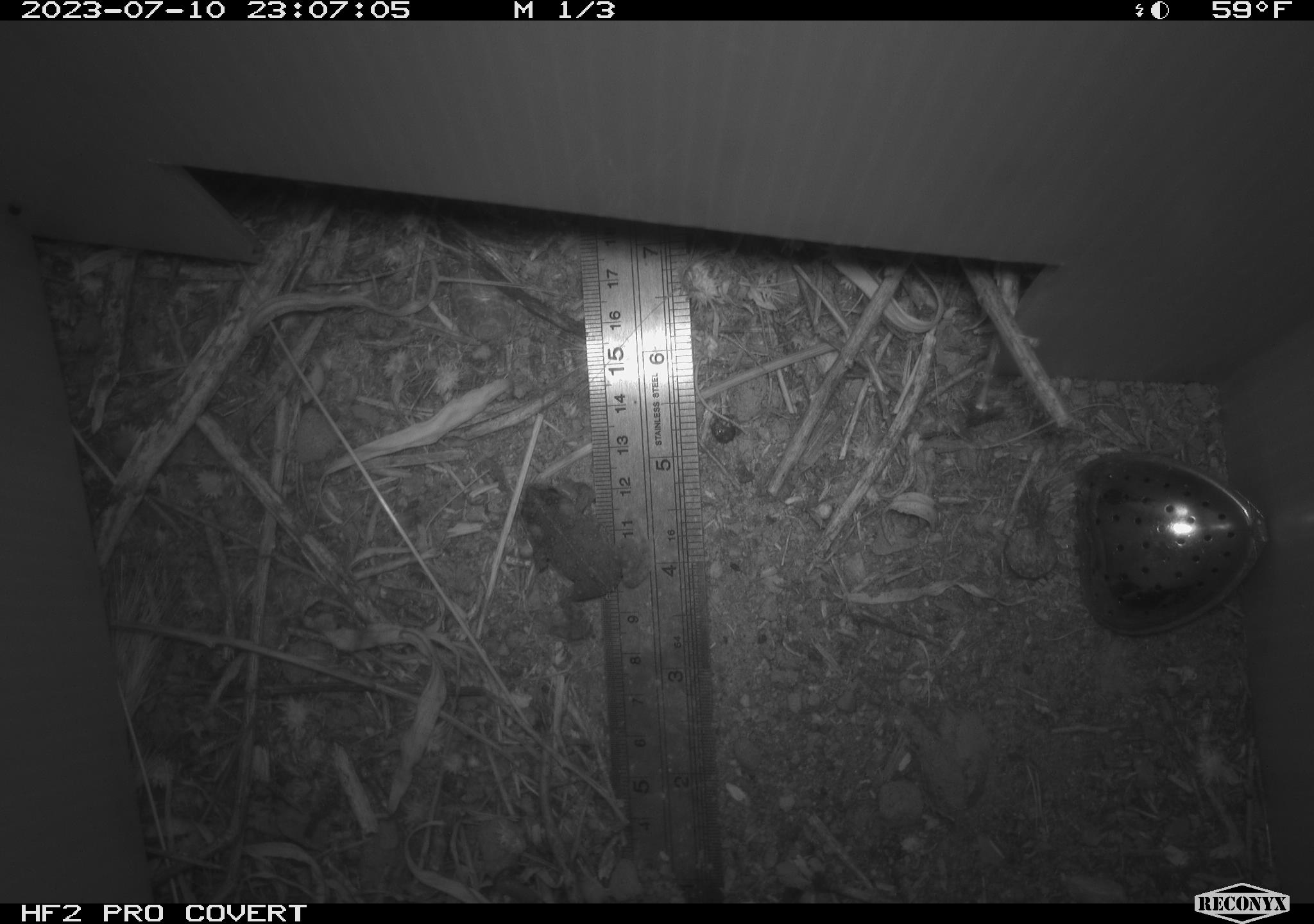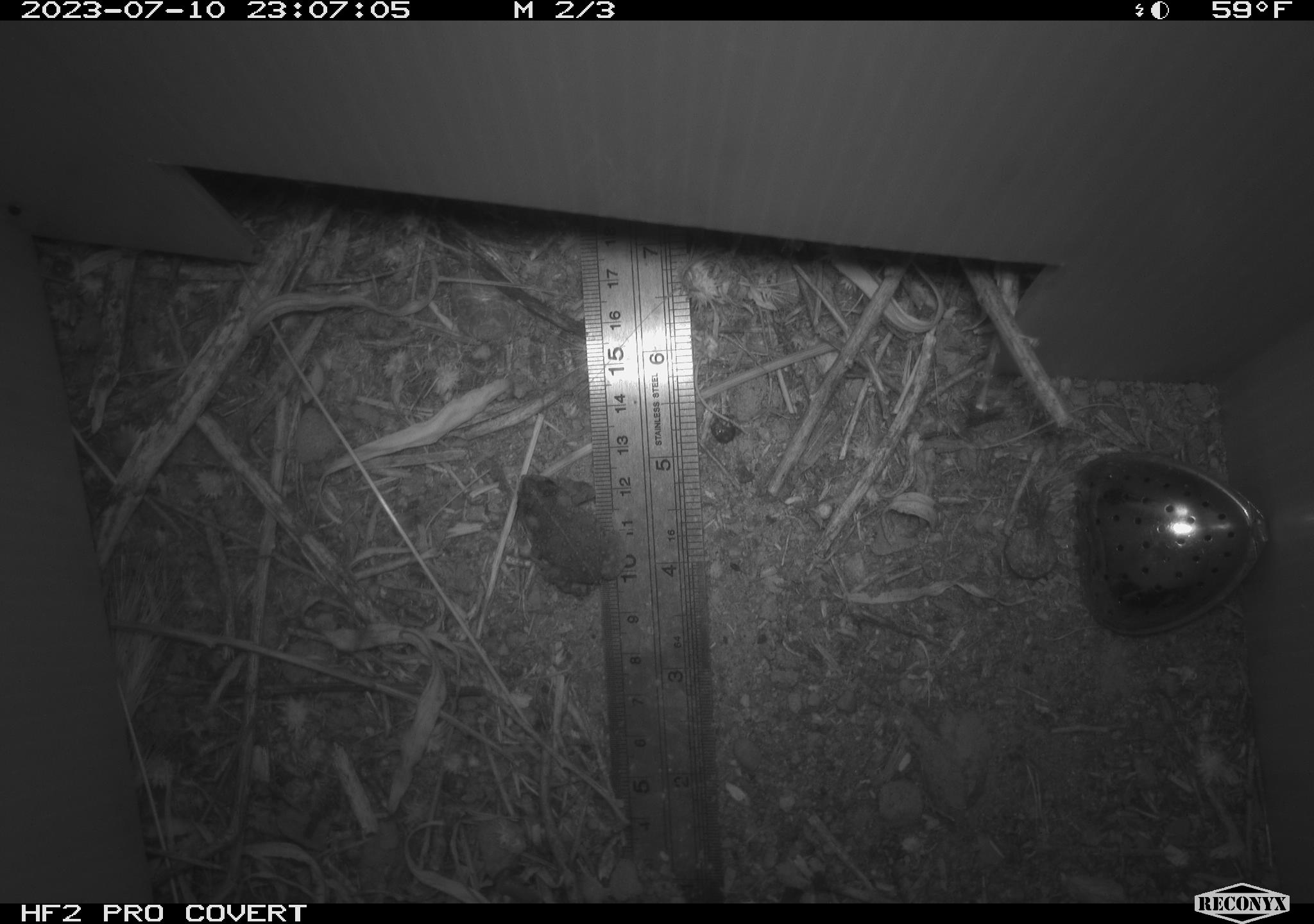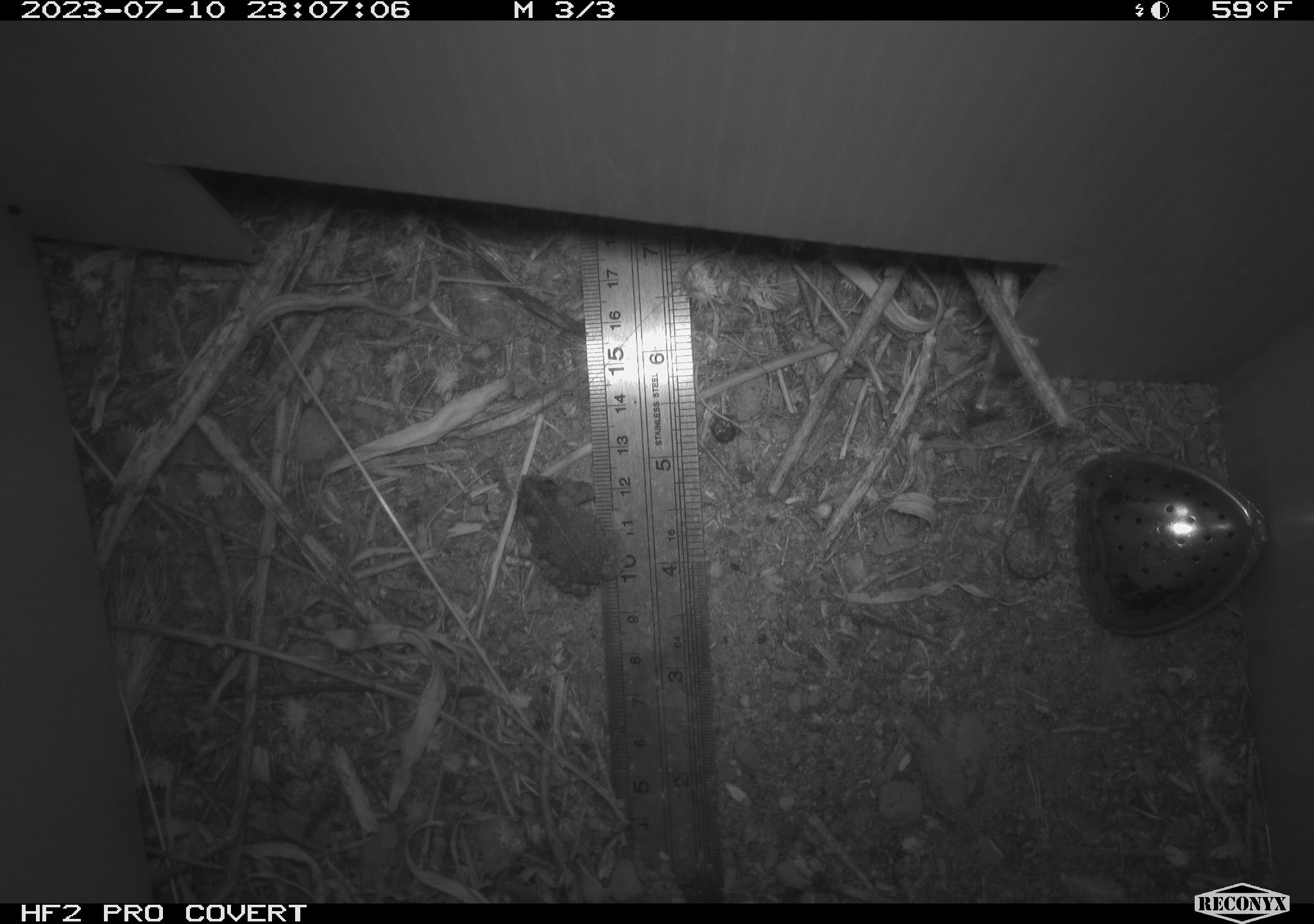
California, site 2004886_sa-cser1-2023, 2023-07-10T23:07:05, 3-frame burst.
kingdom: Animalia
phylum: Chordata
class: Amphibia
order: Anura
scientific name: Anura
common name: frogs